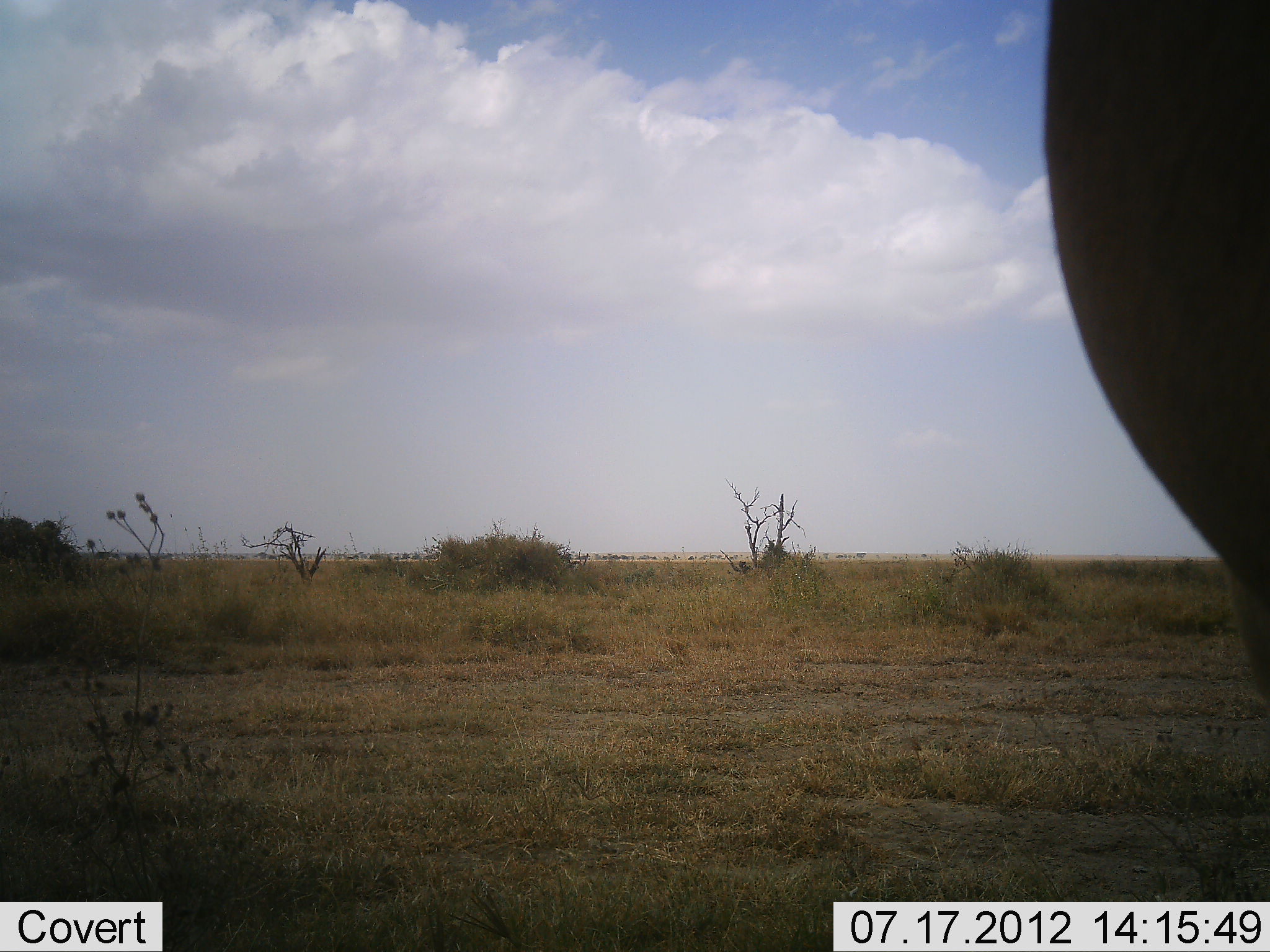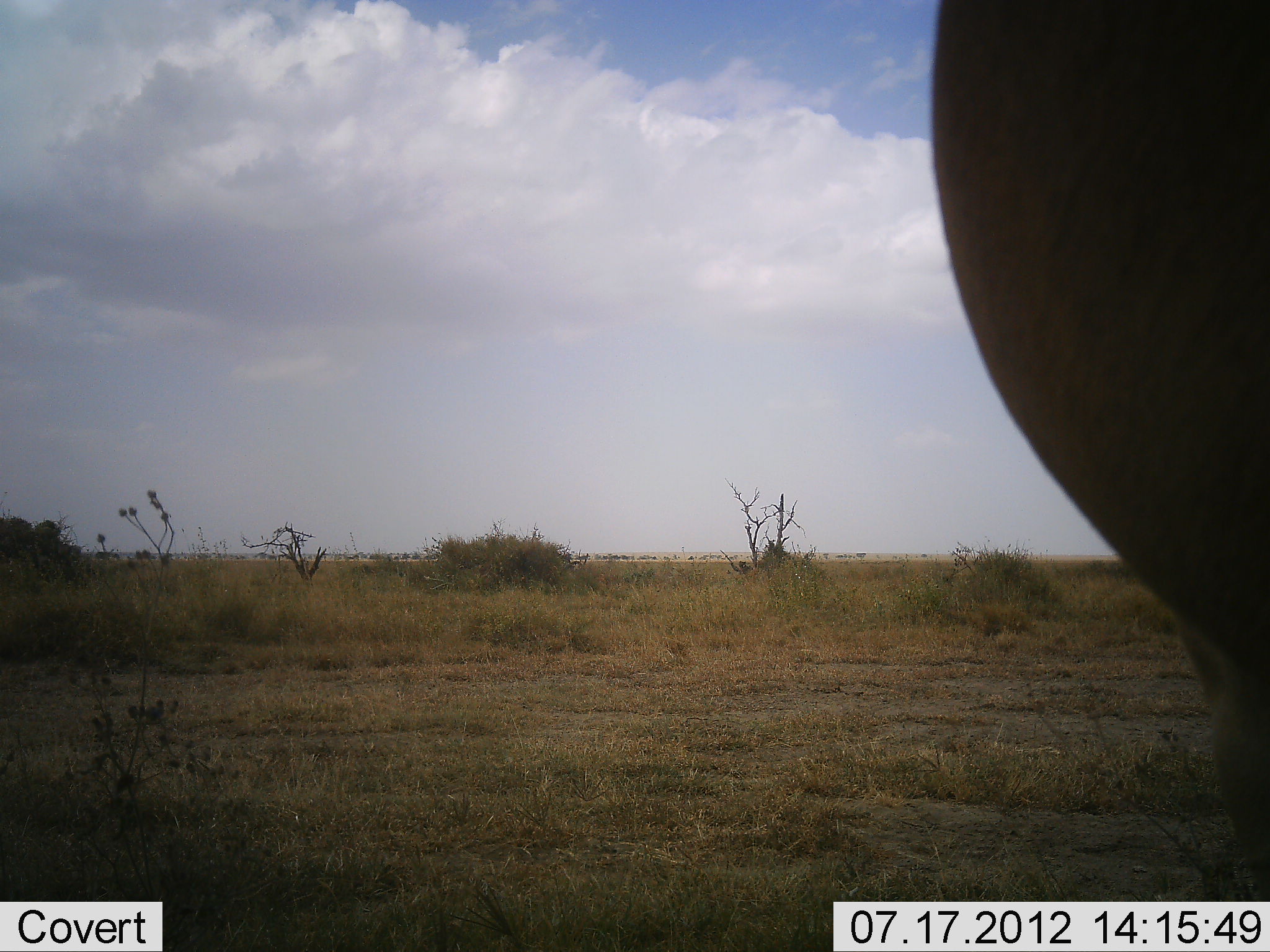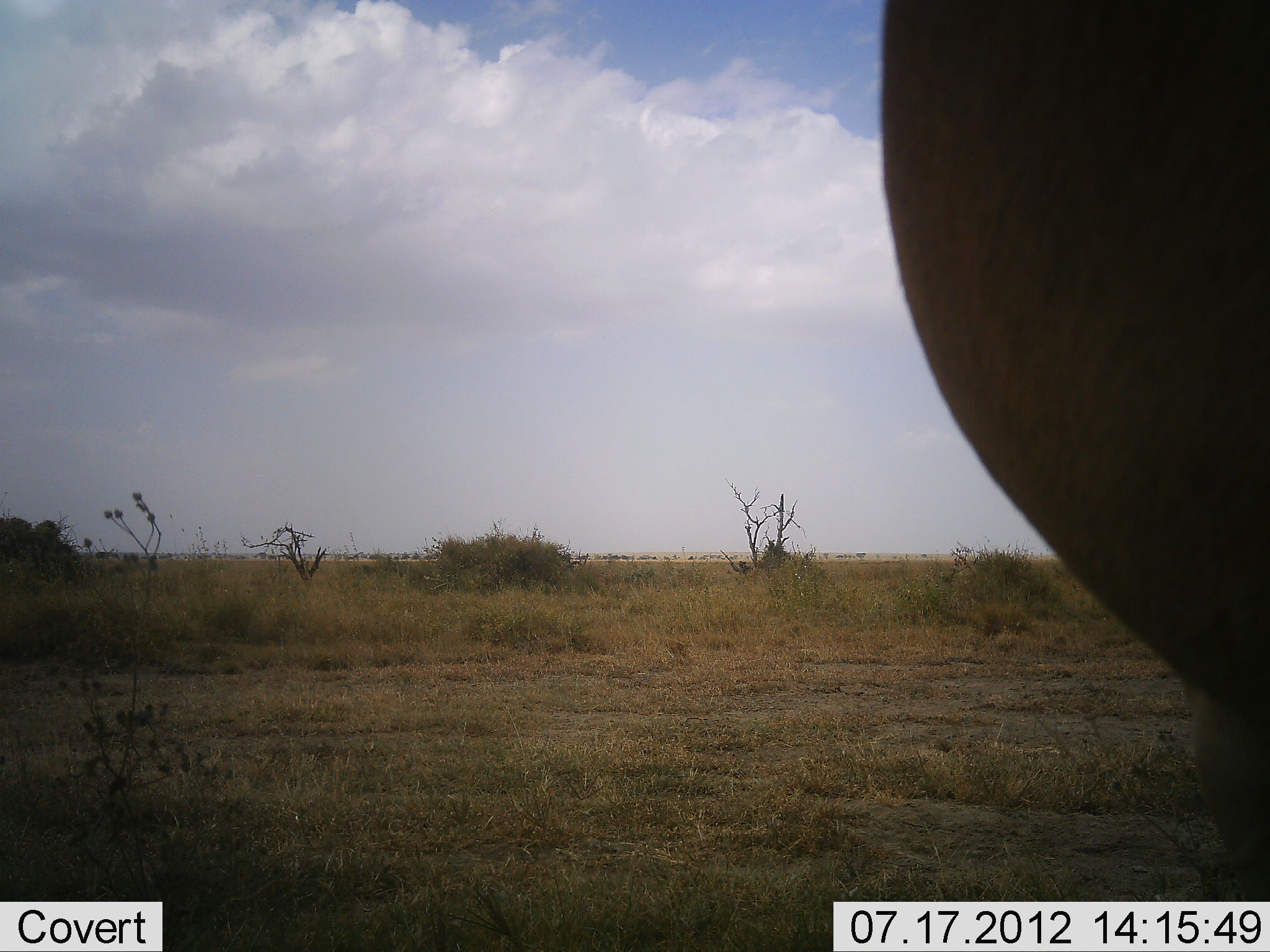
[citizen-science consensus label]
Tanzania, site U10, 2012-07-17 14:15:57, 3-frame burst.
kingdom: Animalia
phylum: Chordata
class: Mammalia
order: Artiodactyla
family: Bovidae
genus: Alcelaphus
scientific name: Alcelaphus buselaphus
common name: hartebeest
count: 1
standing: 100%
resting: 0%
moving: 0%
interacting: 0%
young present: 0%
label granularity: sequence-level